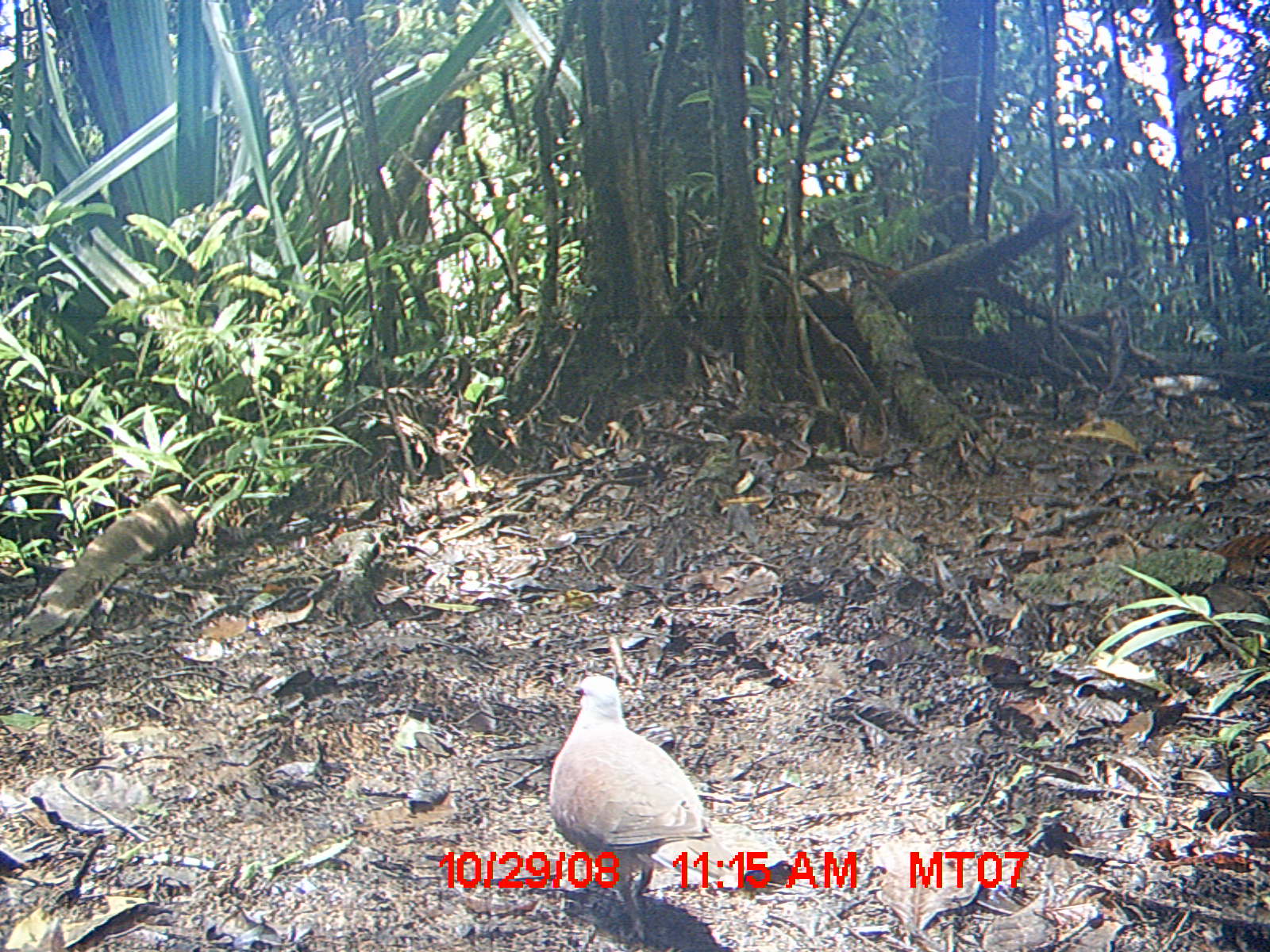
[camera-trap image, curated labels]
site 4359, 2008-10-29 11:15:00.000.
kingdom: Animalia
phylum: Chordata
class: Aves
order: Columbiformes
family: Columbidae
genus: Streptopelia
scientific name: Streptopelia picturata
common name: madagascar turtle-dove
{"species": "Streptopelia picturata (madagascar turtle-dove)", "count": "2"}